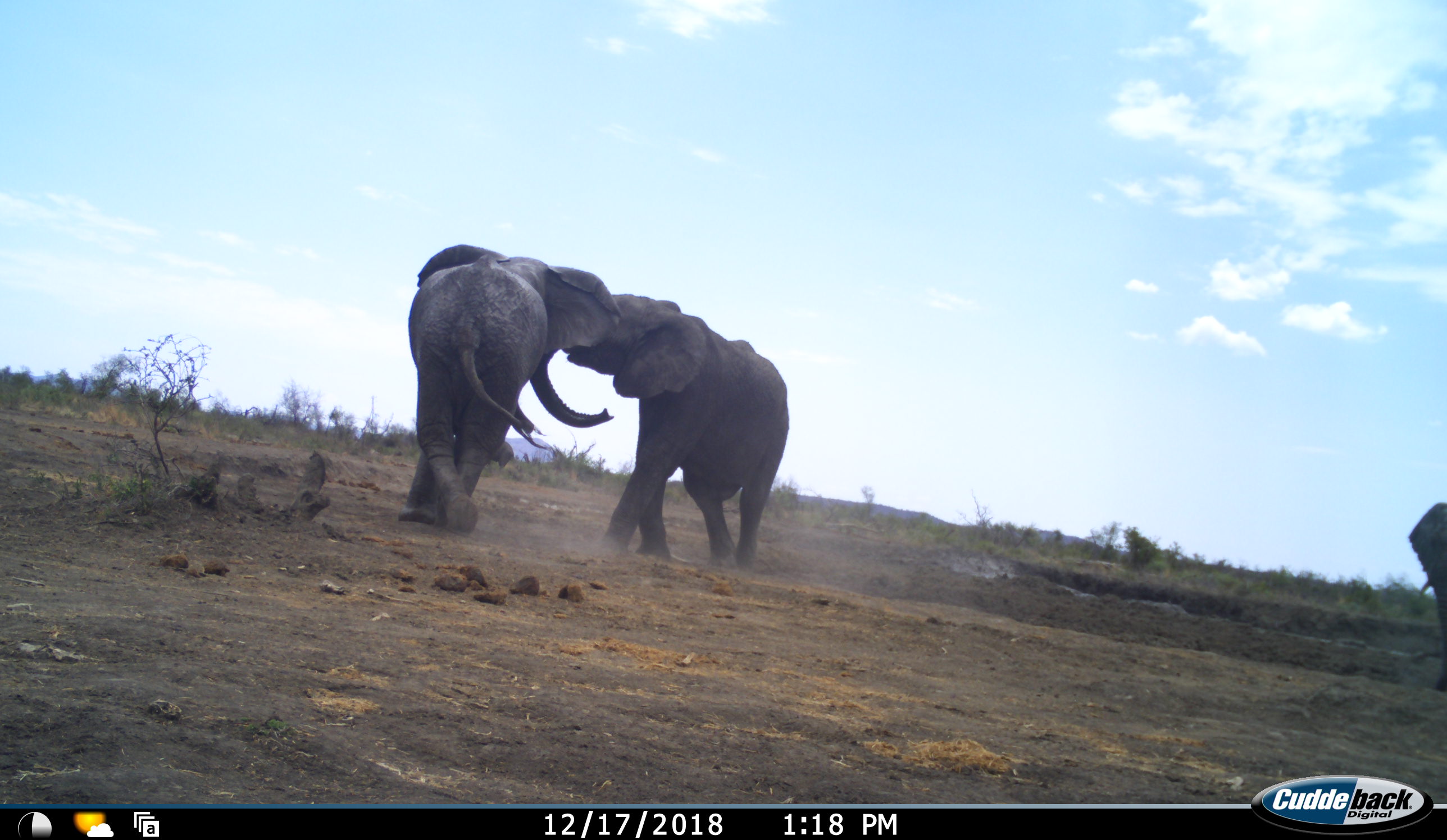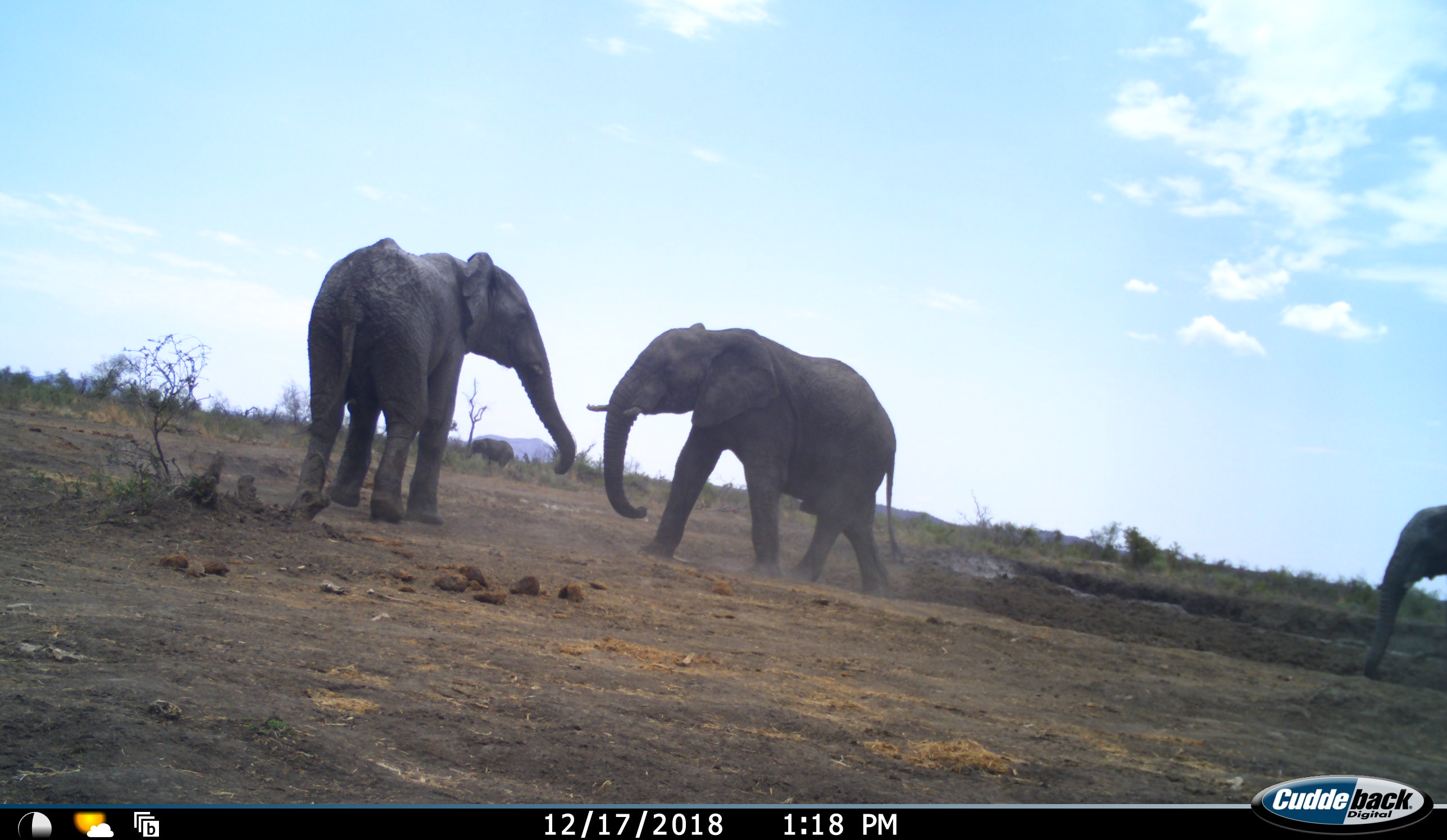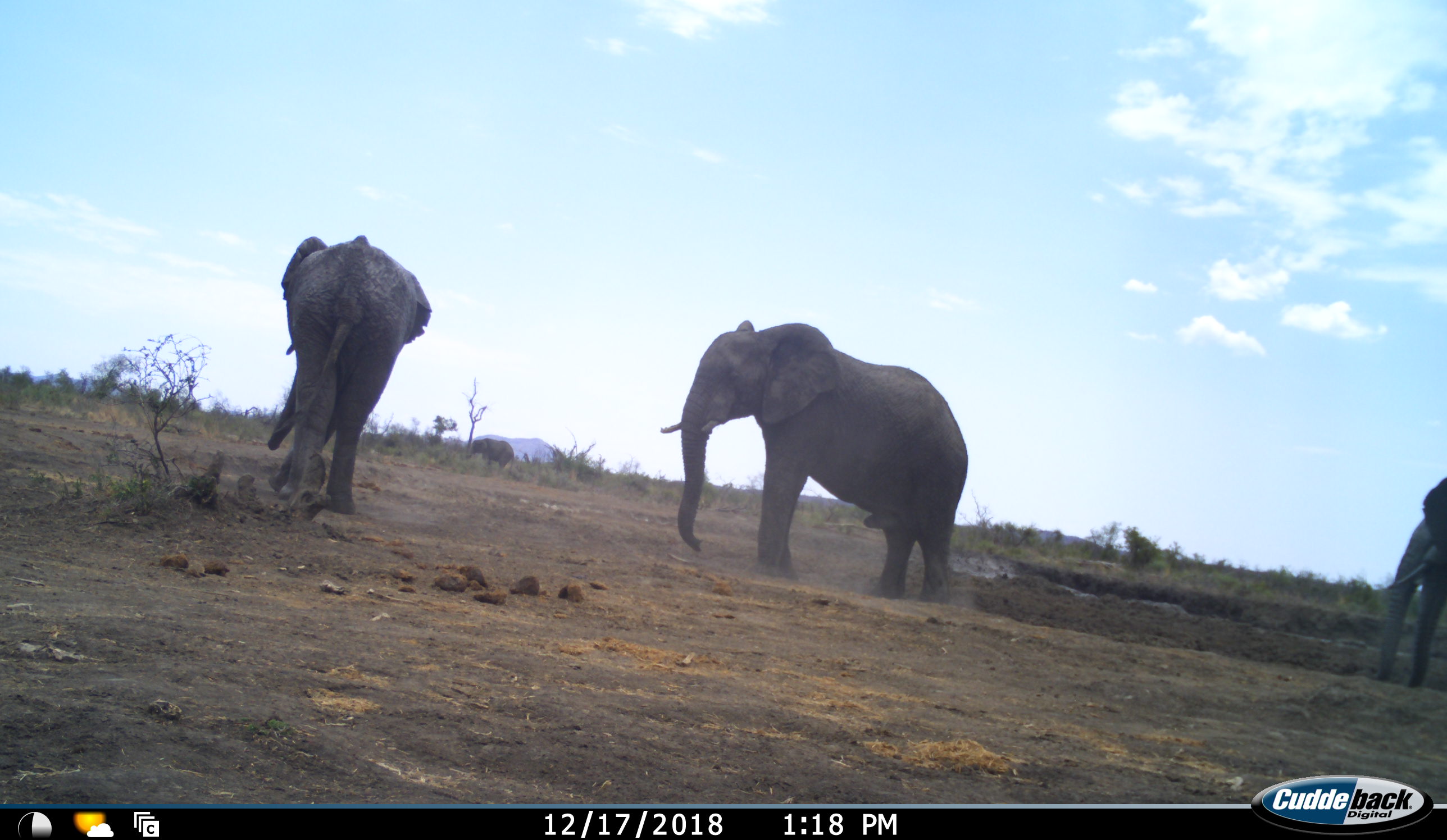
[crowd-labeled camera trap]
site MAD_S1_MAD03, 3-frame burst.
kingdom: Animalia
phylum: Chordata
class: Mammalia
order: Proboscidea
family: Elephantidae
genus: Loxodonta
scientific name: Loxodonta africana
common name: african bush elephant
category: elephant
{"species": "elephant (african bush elephant) (Loxodonta africana)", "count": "3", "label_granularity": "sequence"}